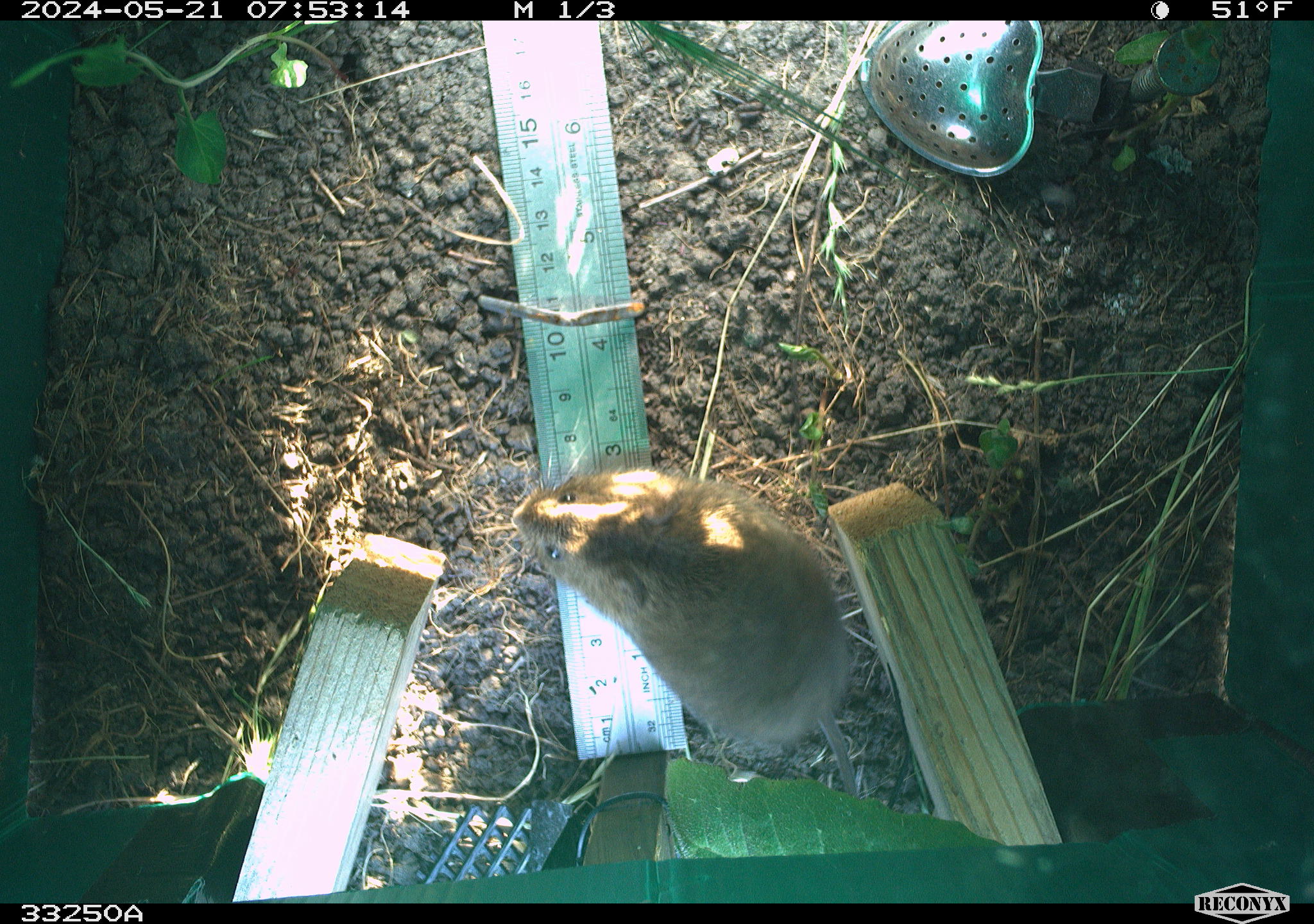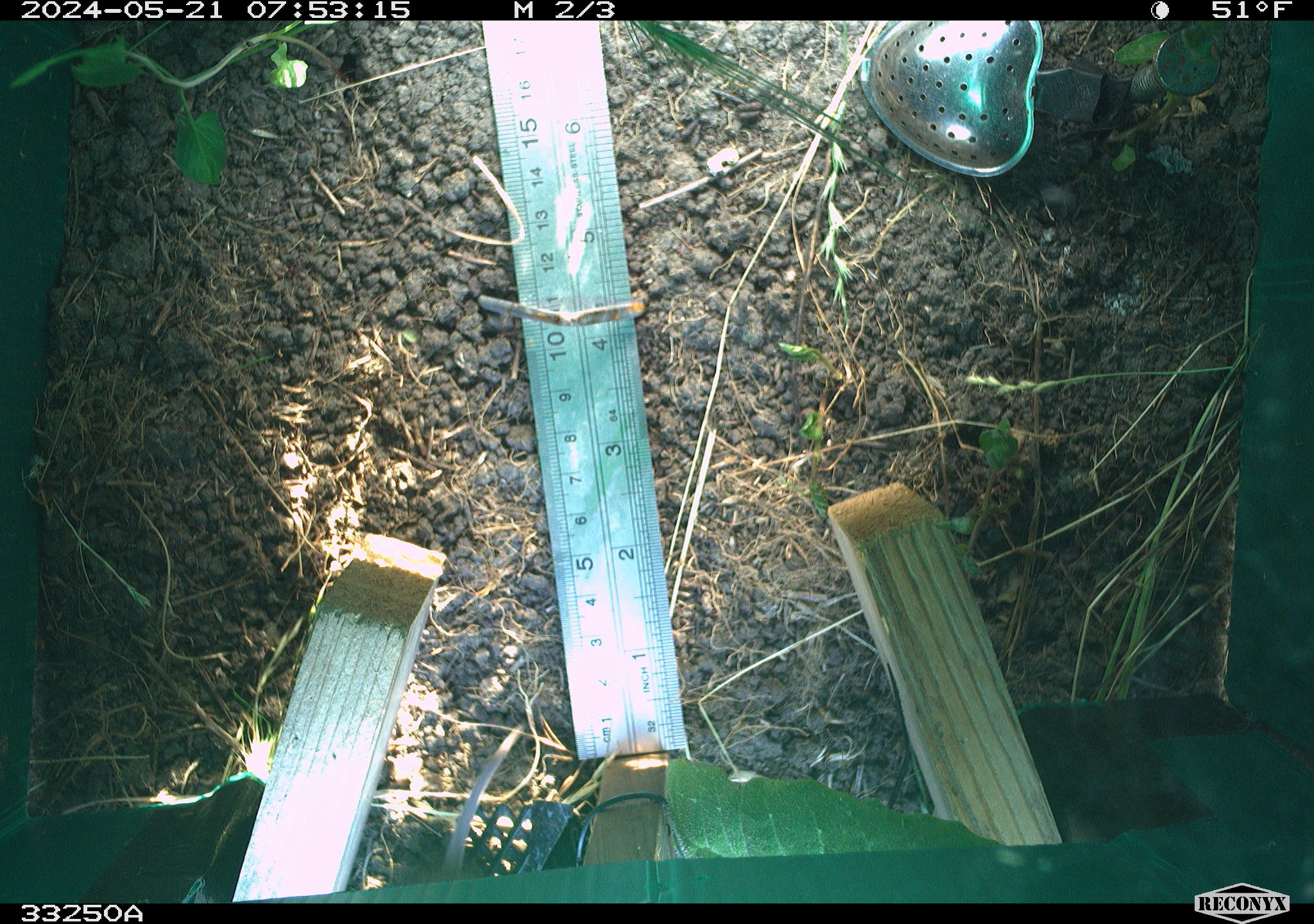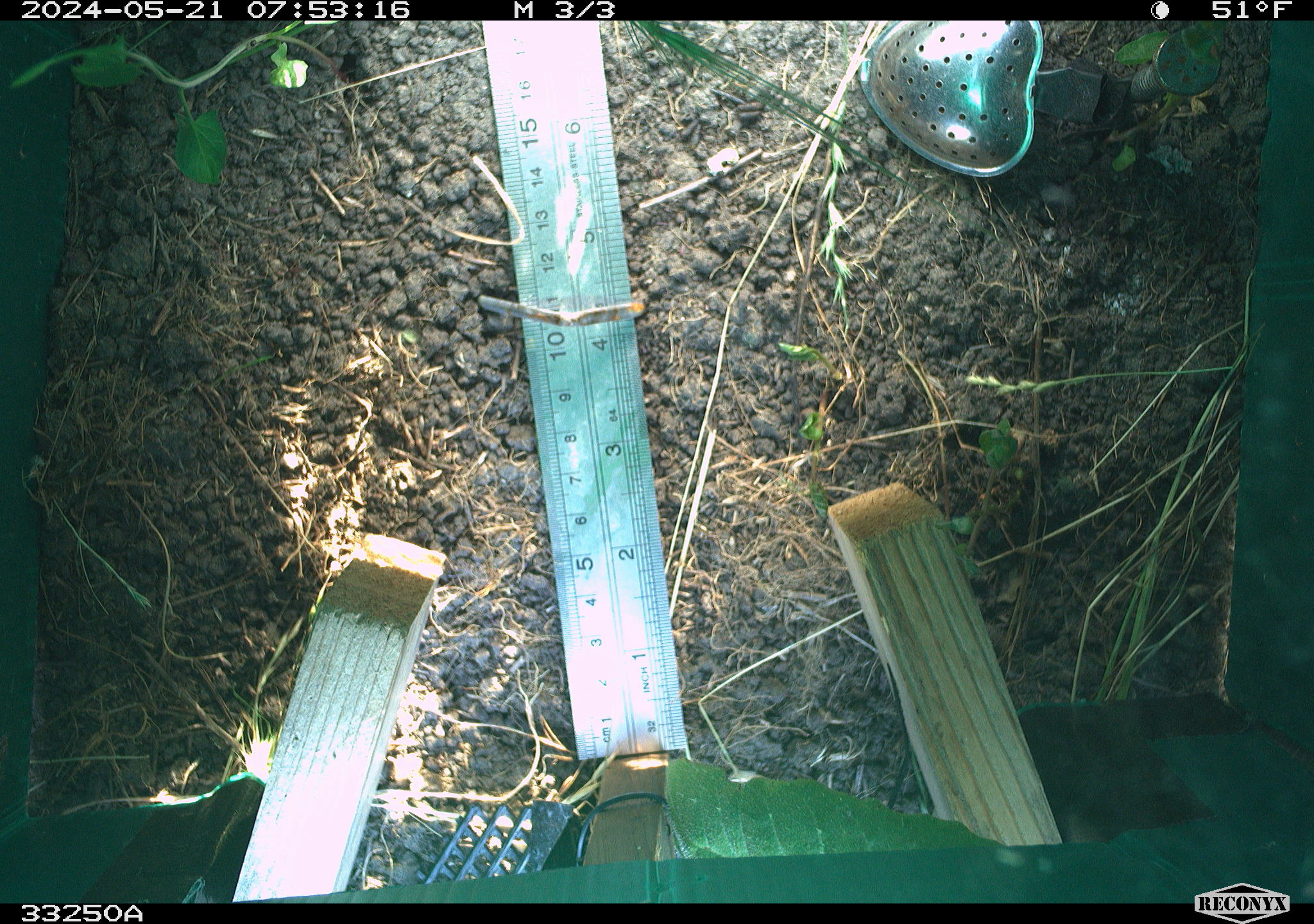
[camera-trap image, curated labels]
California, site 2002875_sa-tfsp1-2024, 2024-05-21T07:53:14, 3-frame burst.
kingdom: Animalia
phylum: Chordata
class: Mammalia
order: Rodentia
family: Cricetidae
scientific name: Arvicolinae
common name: voles, lemmings, and muskrats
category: arvicolinae subfamily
Arvicolinae subfamily (voles, lemmings, and muskrats) (Arvicolinae).